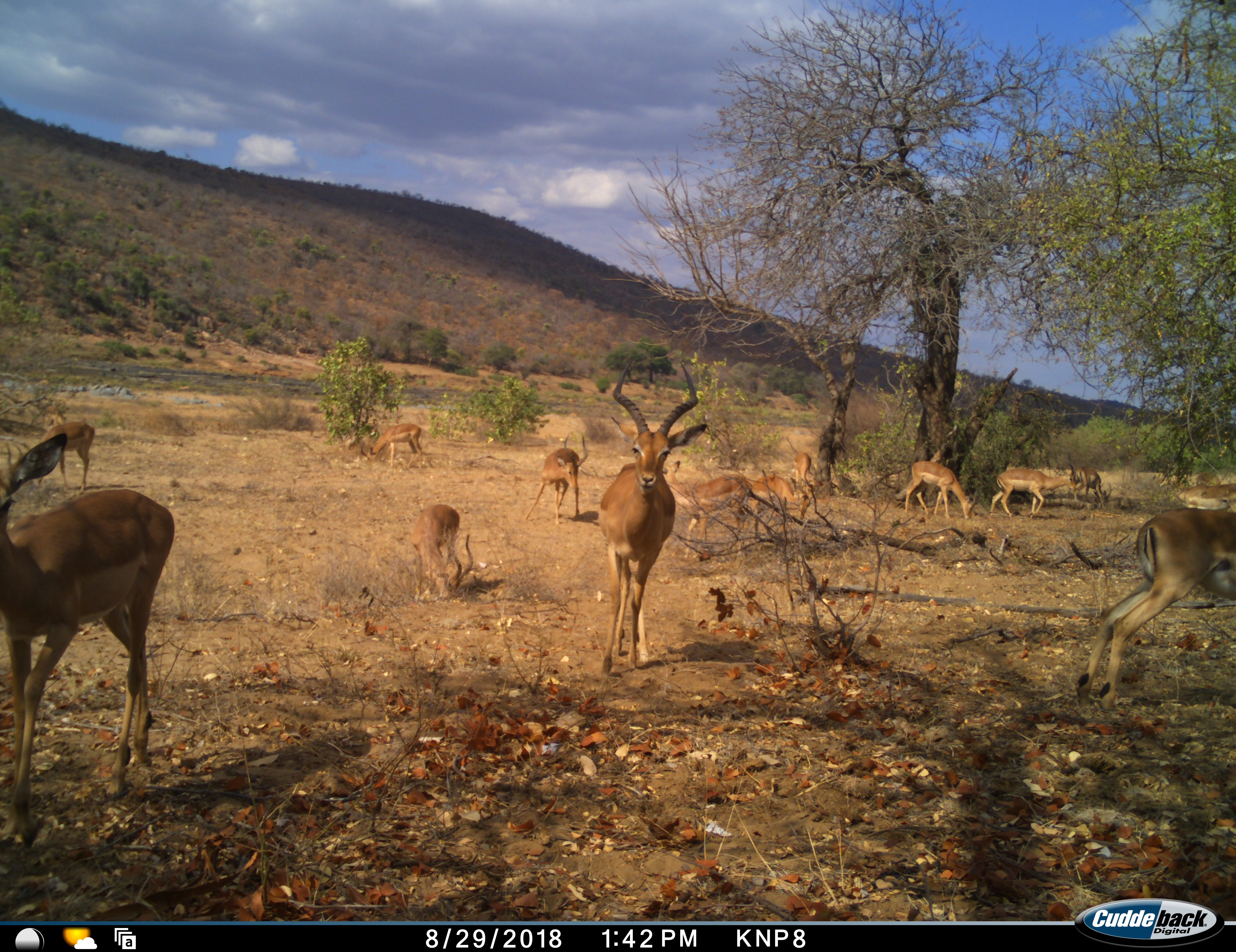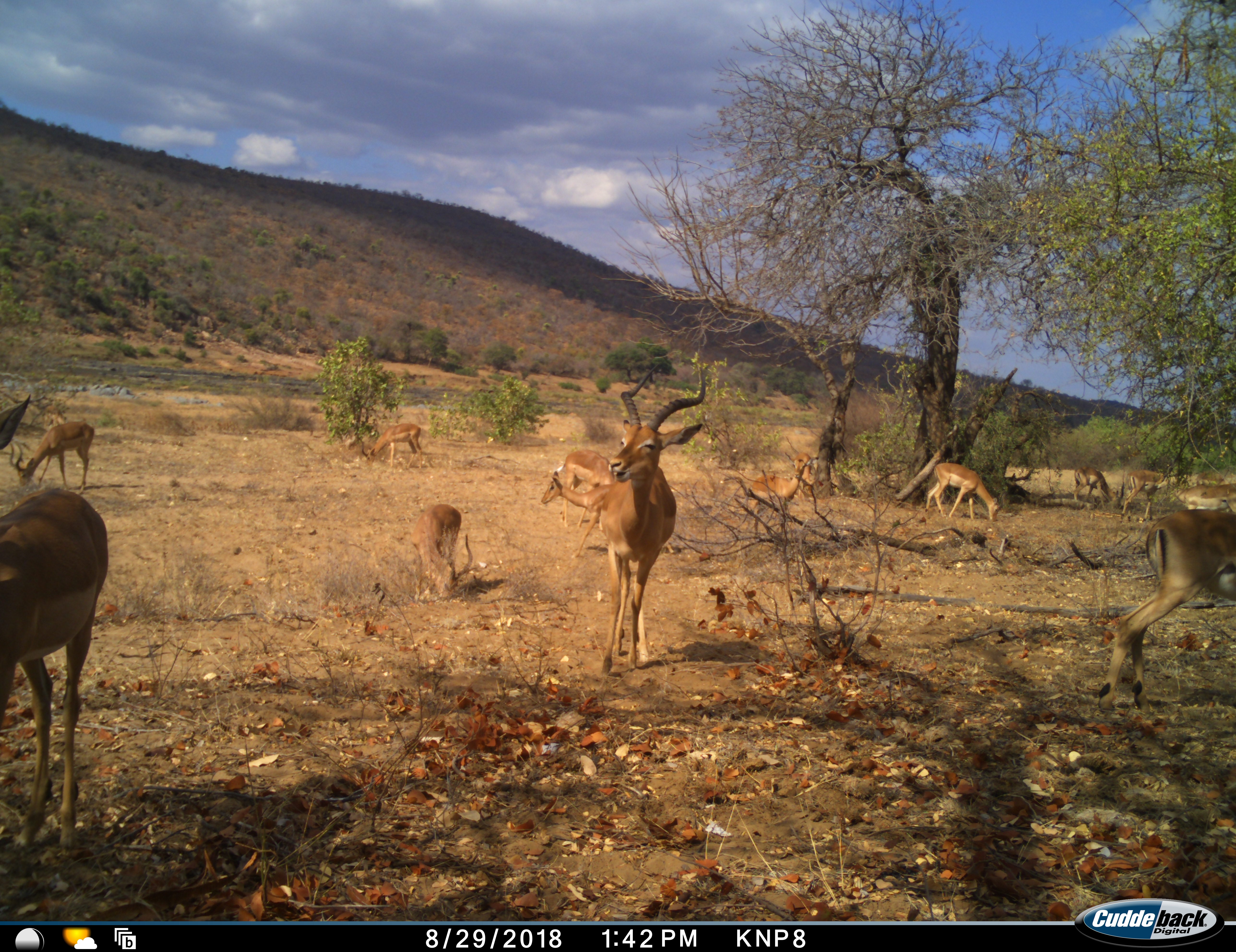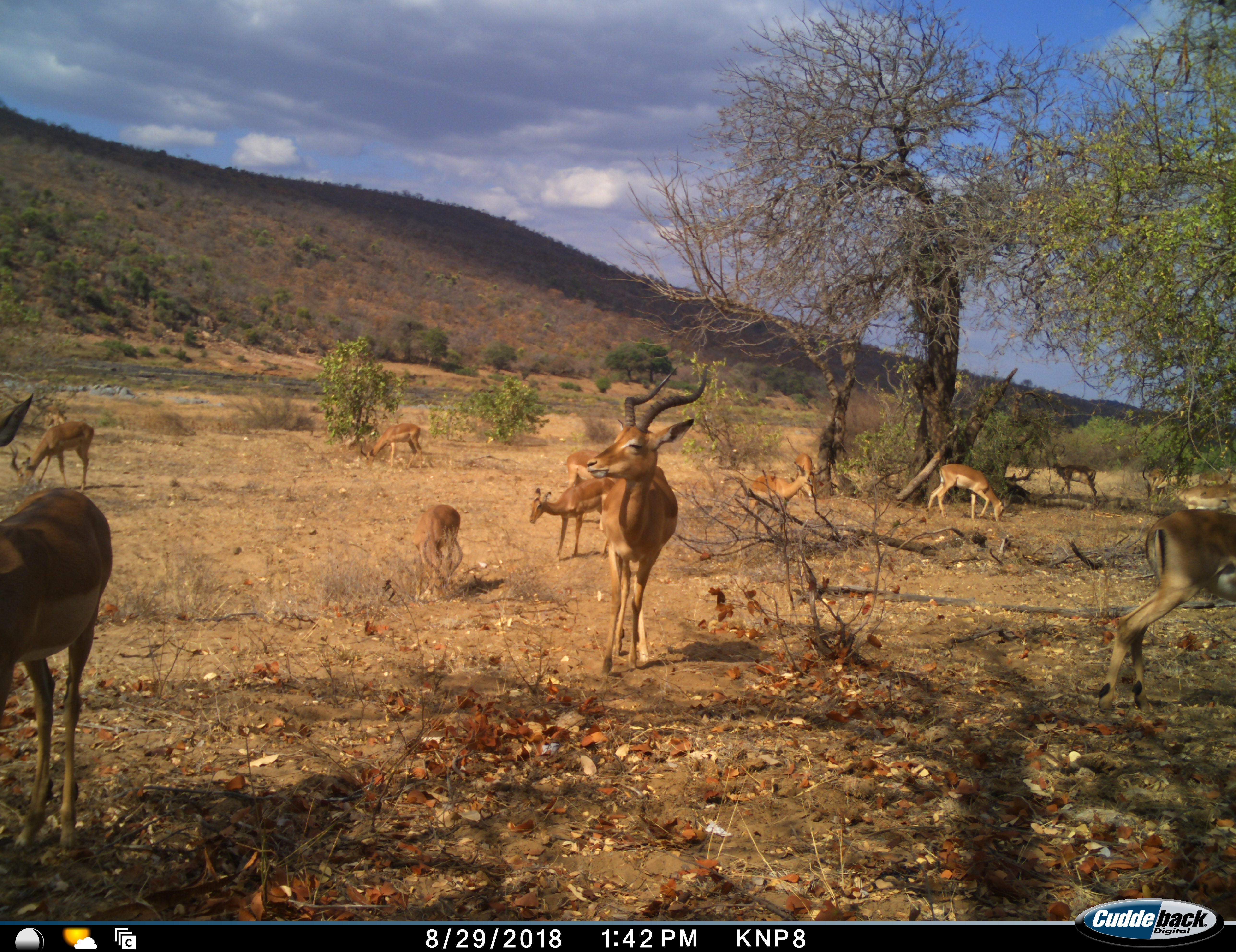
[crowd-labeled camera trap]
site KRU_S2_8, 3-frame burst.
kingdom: Animalia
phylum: Chordata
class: Mammalia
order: Artiodactyla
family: Bovidae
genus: Aepyceros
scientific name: Aepyceros melampus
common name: impala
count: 11-50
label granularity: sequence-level